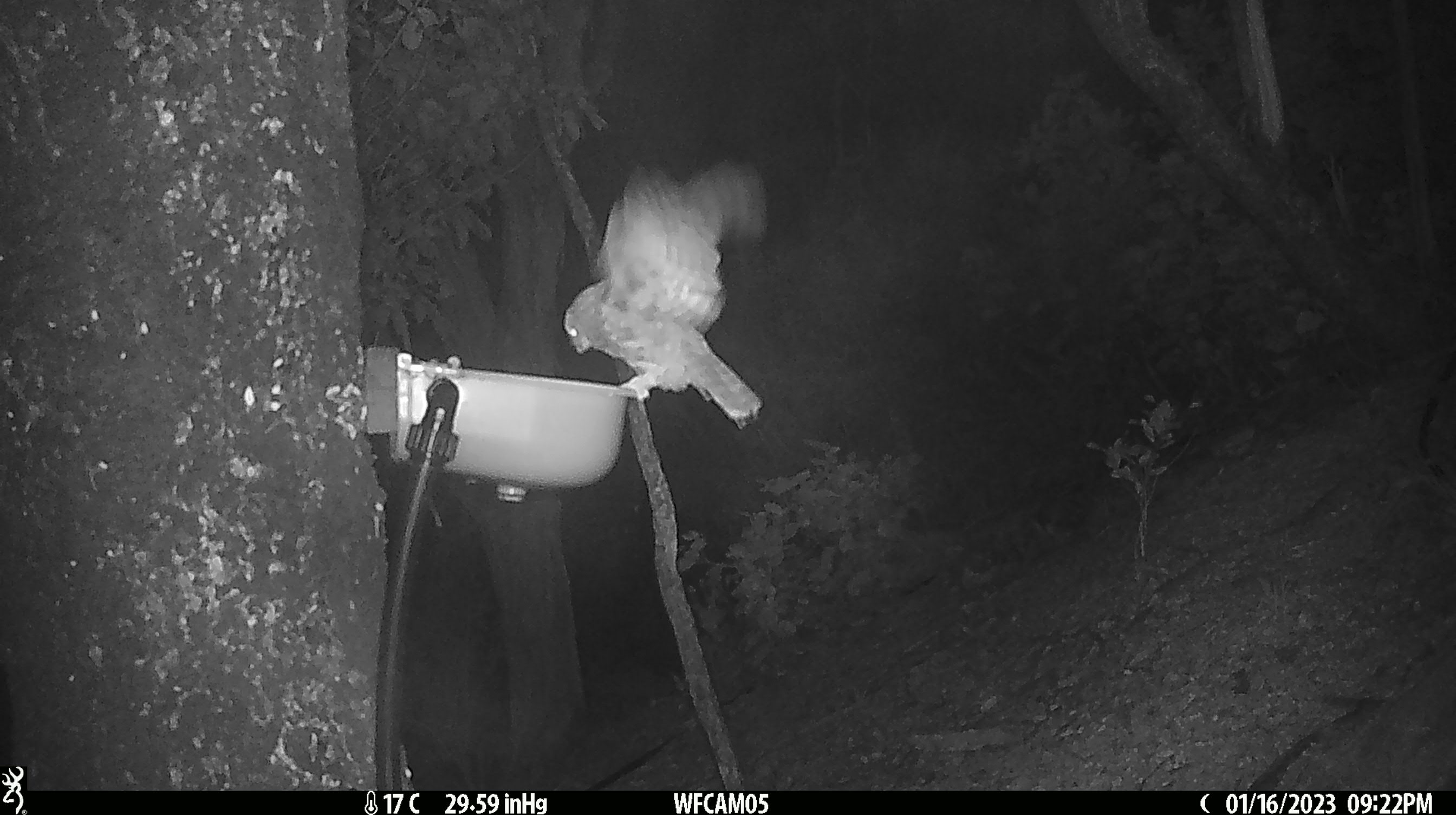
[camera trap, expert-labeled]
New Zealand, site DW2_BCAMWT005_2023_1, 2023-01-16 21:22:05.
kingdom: Animalia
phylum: Chordata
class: Aves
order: Strigiformes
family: Strigidae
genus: Ninox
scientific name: Ninox novaeseelandiae novaeseelandiae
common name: morepork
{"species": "morepork (Ninox novaeseelandiae novaeseelandiae)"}